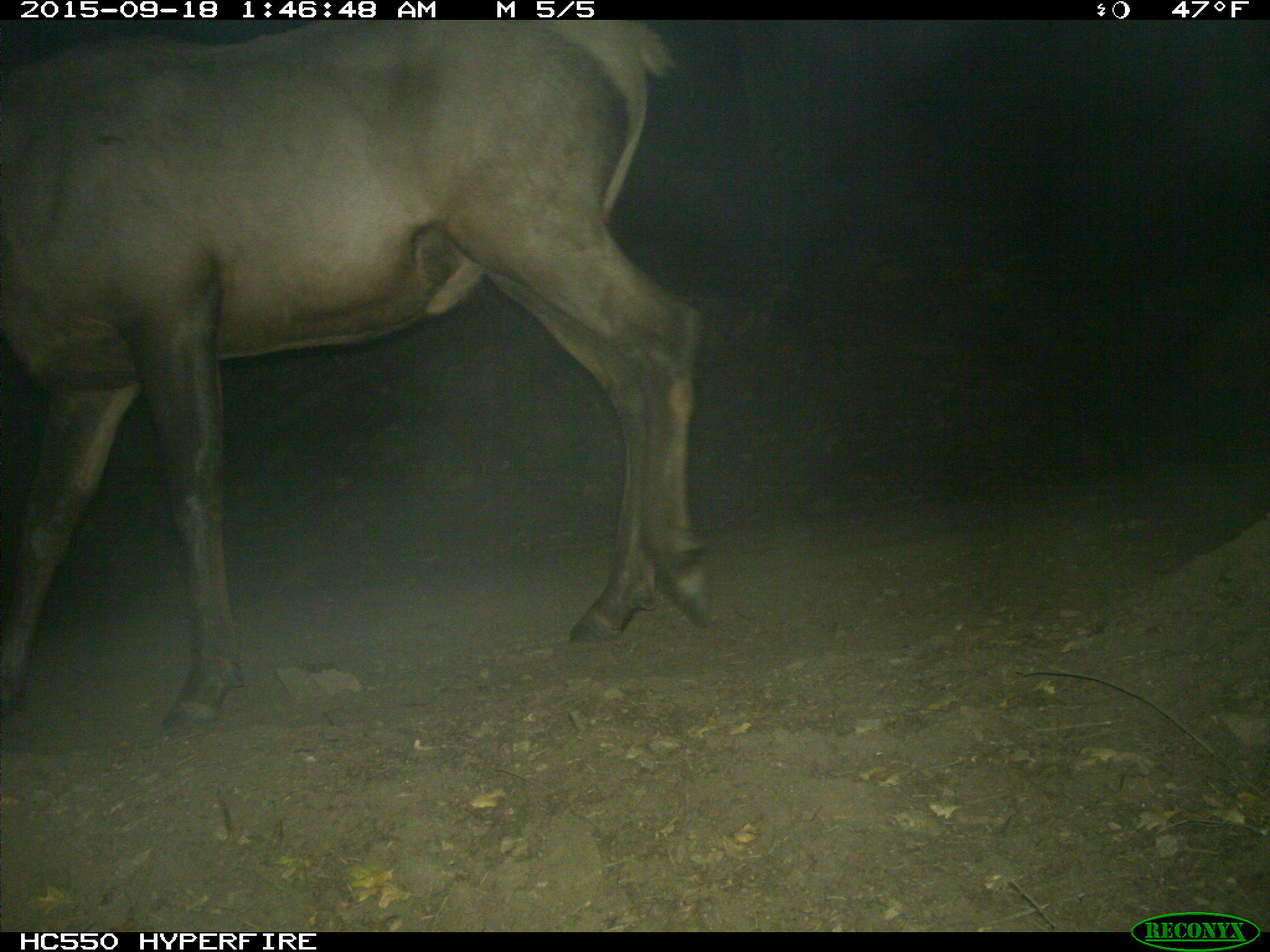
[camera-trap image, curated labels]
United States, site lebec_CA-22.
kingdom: Animalia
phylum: Chordata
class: Mammalia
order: Artiodactyla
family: Cervidae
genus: Cervus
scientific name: Cervus canadensis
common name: elk